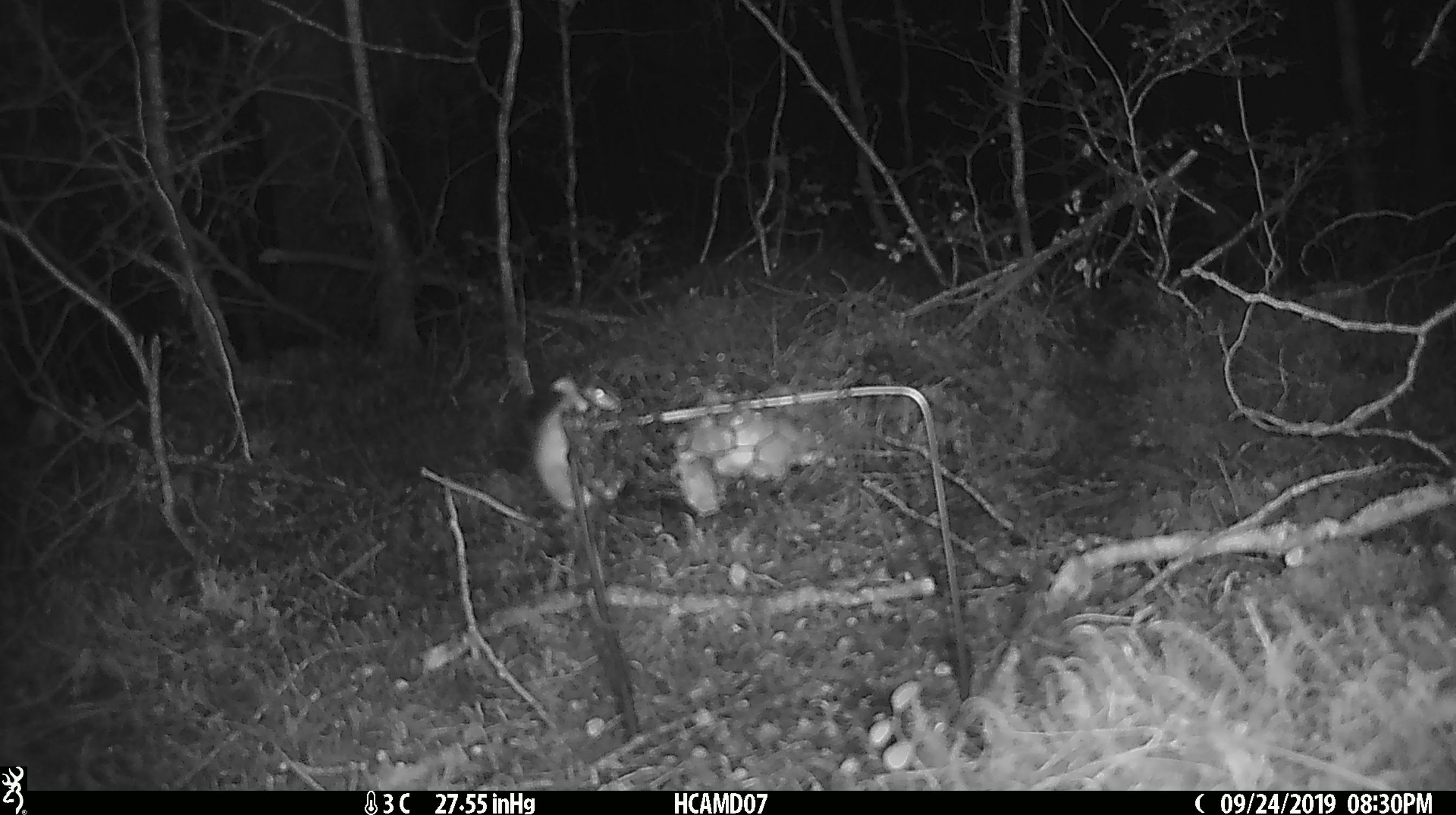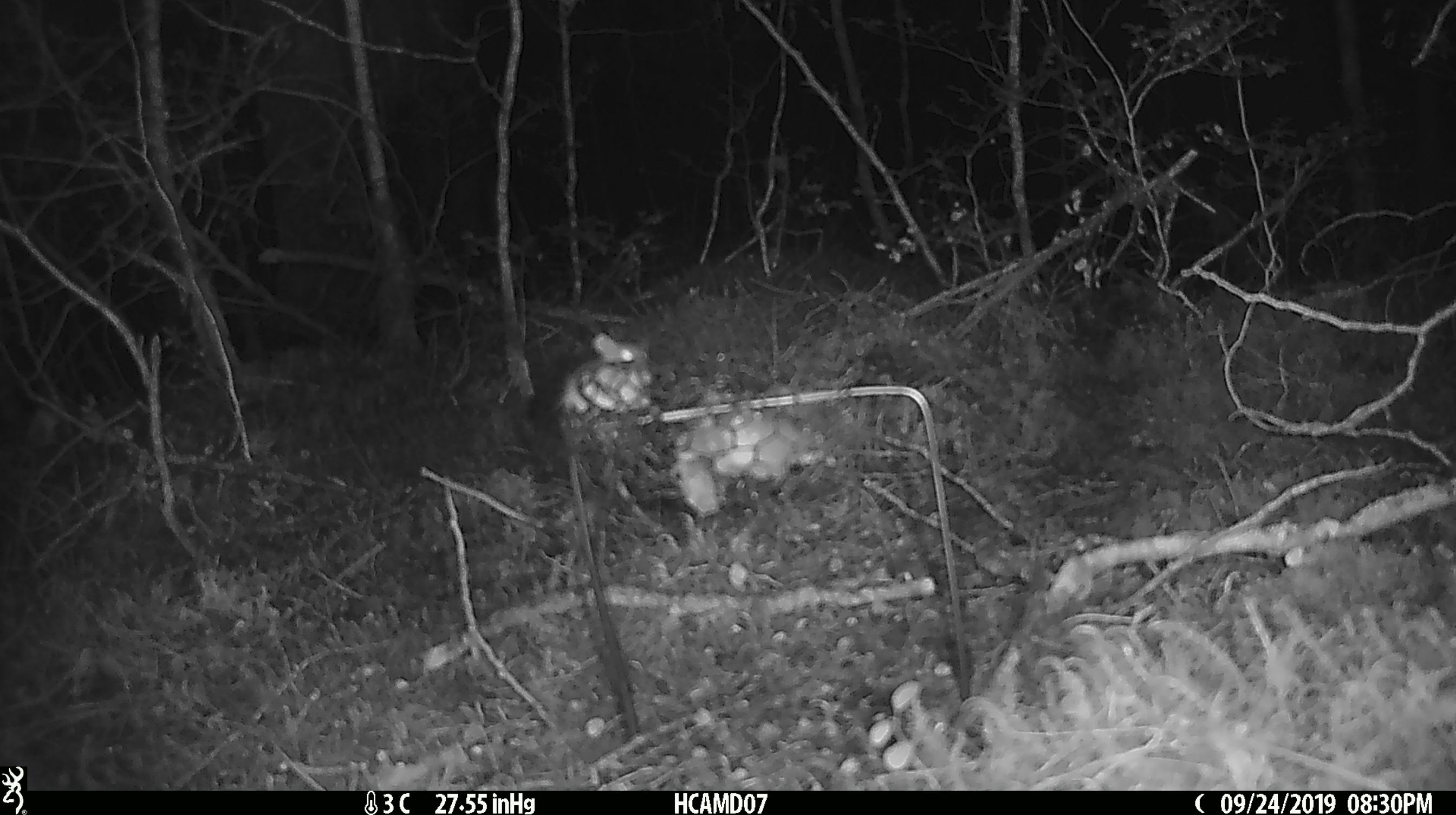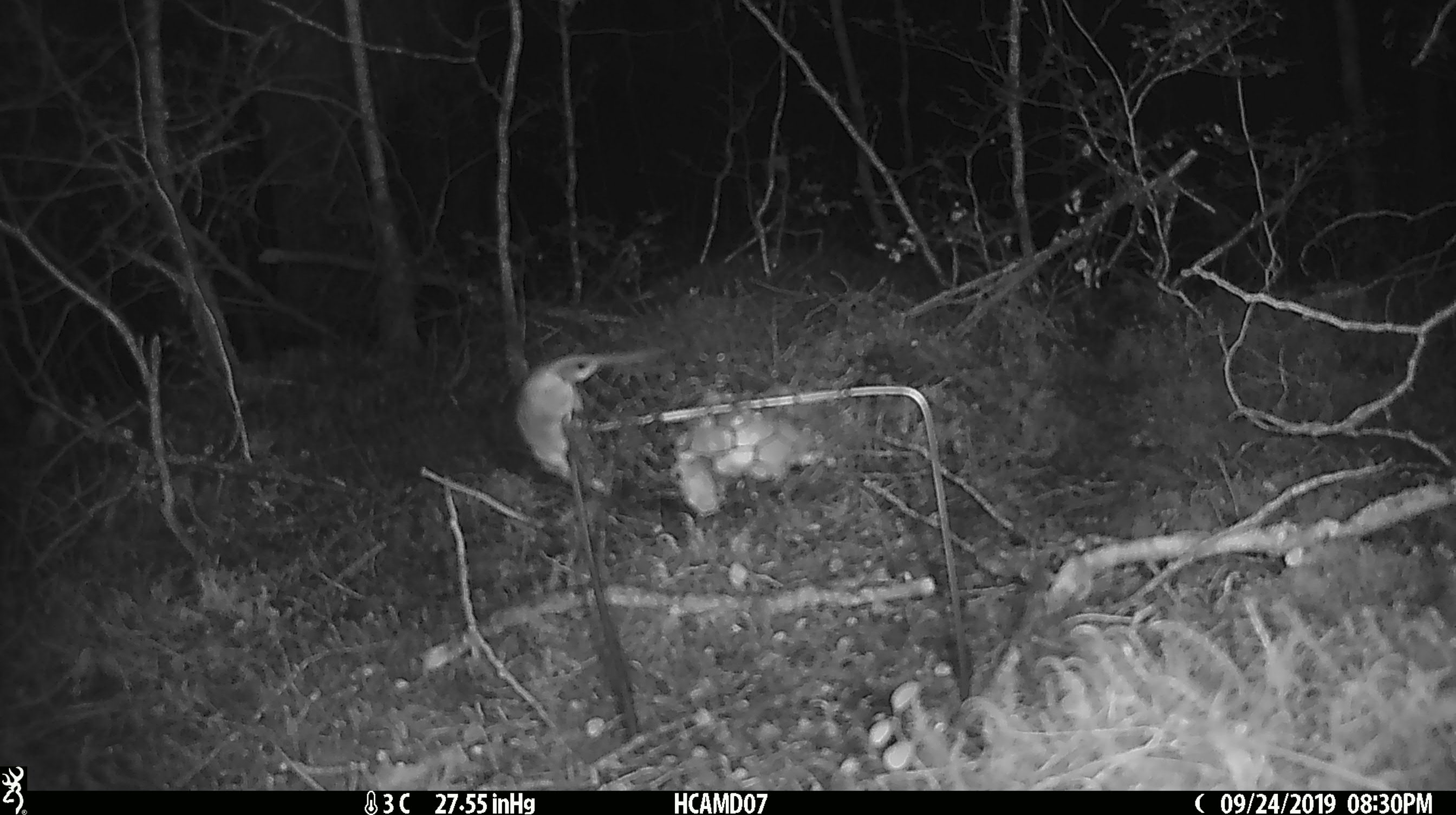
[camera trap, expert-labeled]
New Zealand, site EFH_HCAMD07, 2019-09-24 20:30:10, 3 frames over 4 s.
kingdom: Animalia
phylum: Chordata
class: Mammalia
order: Rodentia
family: Muridae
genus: Mus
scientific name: Mus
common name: mouse